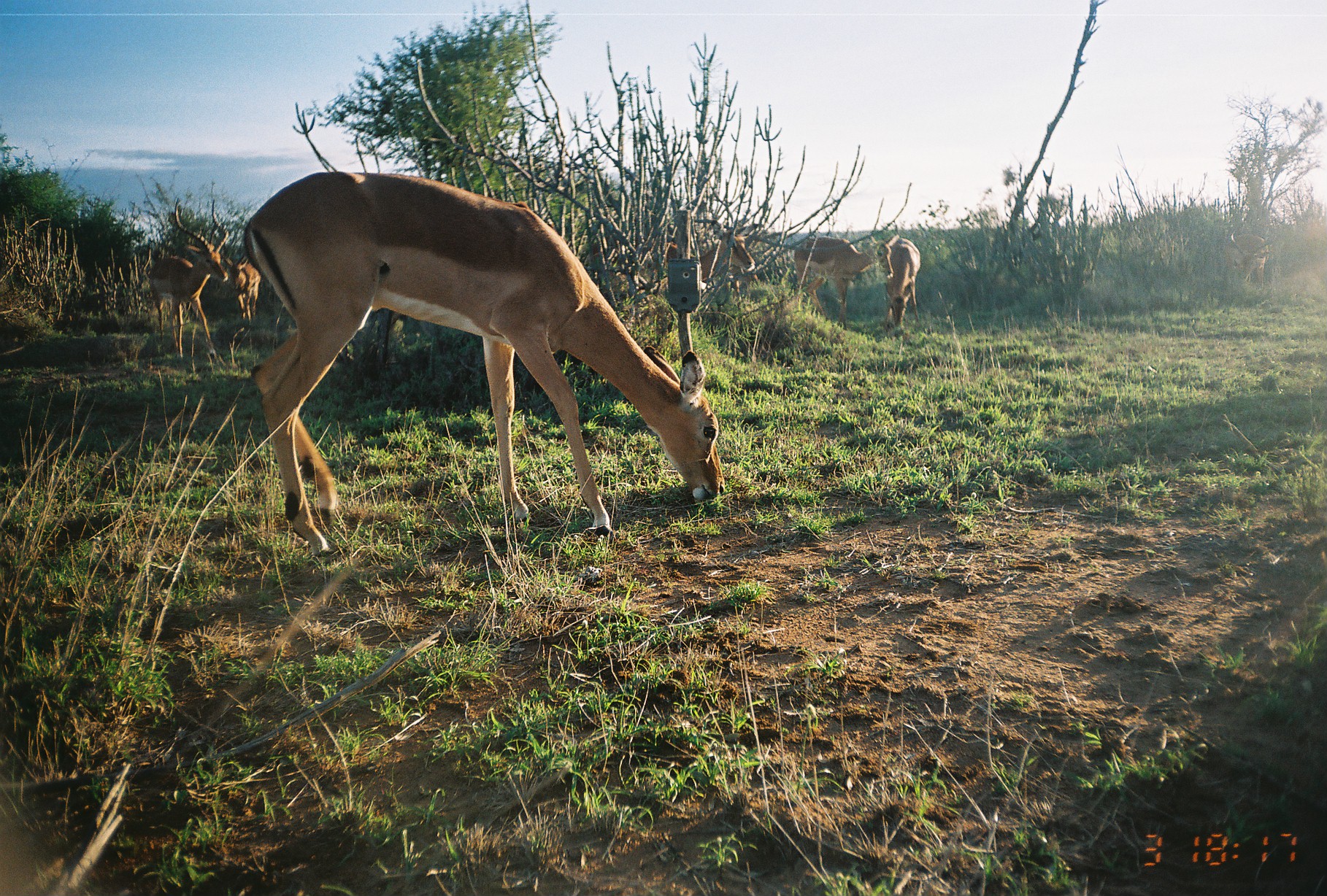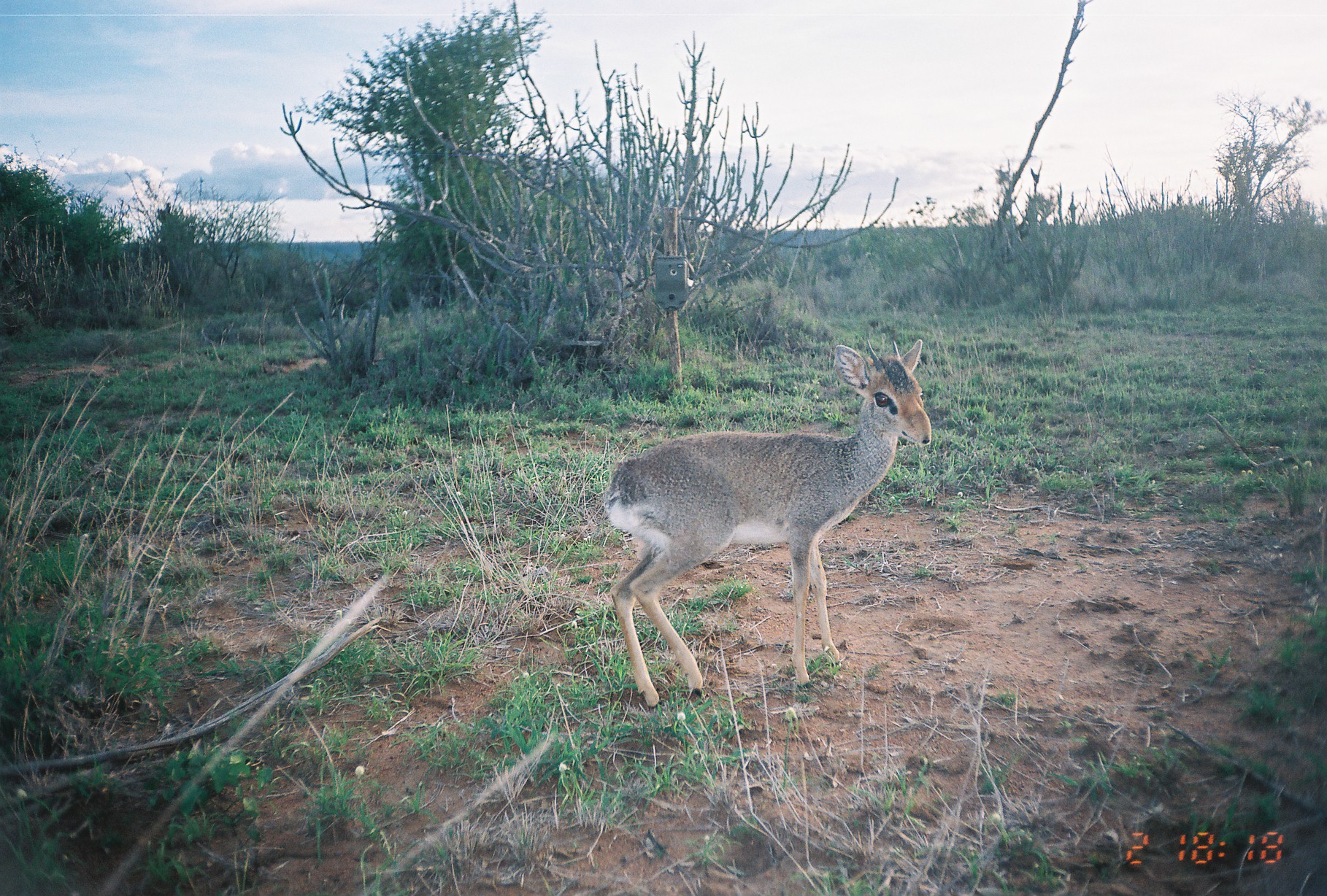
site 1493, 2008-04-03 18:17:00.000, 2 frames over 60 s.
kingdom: Animalia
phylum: Chordata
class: Mammalia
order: Artiodactyla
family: Bovidae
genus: Aepyceros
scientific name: Aepyceros melampus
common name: impala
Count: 7.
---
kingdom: Animalia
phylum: Chordata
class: Mammalia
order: Artiodactyla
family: Bovidae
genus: Madoqua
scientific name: Madoqua guentheri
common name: günther's dik-dik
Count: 1.